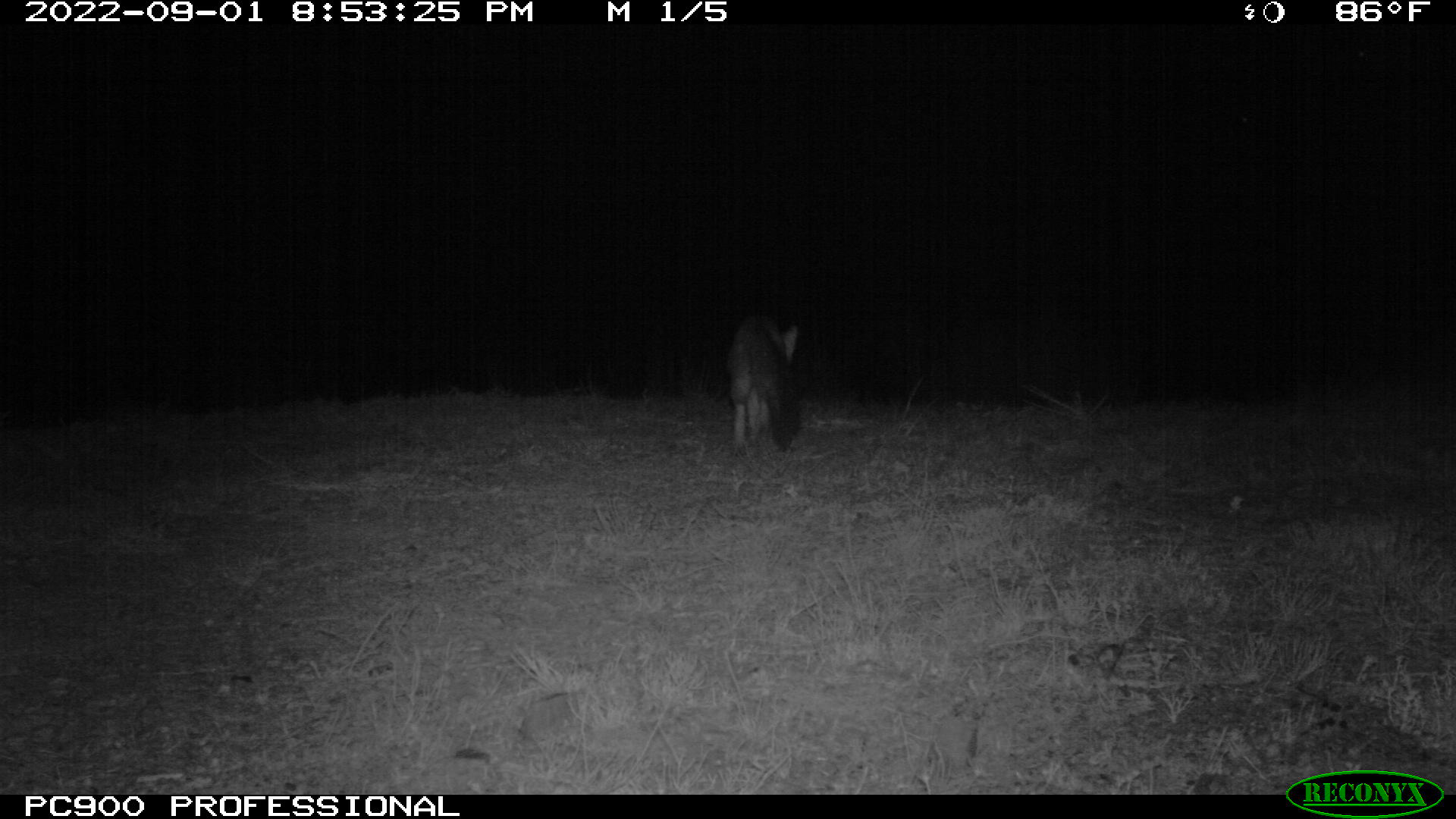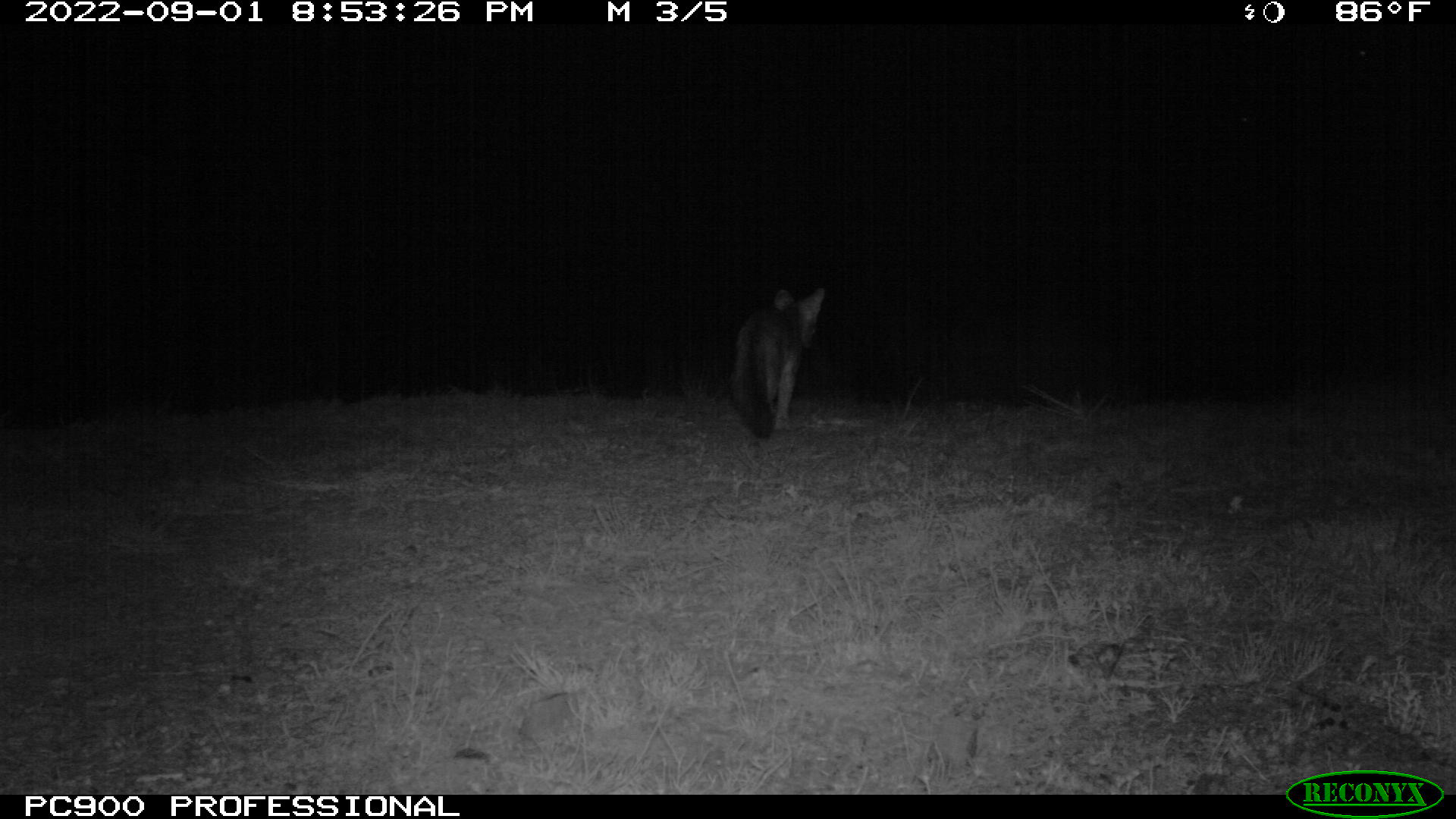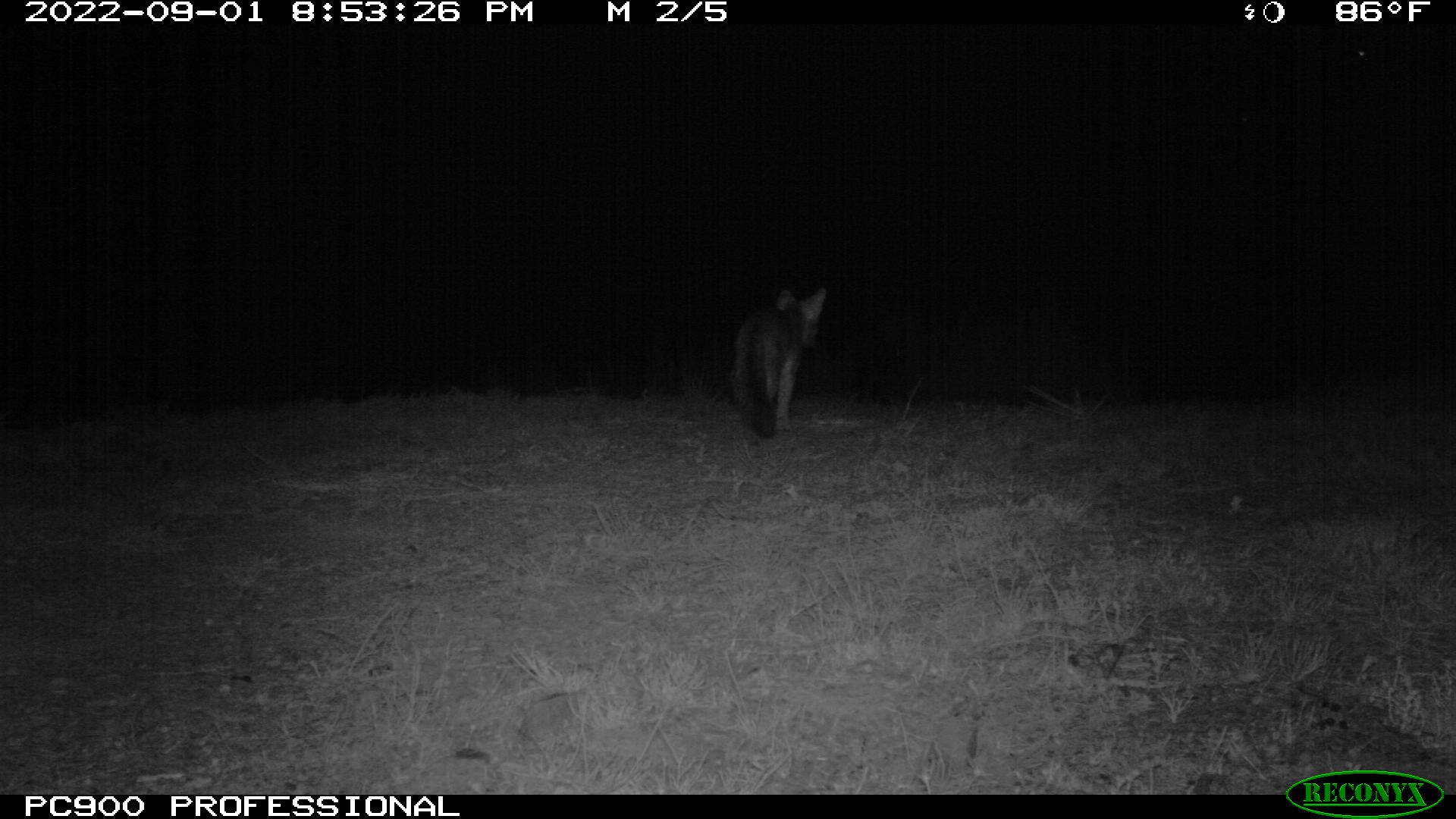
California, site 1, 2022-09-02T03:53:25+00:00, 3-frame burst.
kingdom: Animalia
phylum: Chordata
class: Mammalia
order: Carnivora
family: Canidae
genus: Urocyon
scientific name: Urocyon cinereoargenteus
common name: gray fox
Gray fox (Urocyon cinereoargenteus).